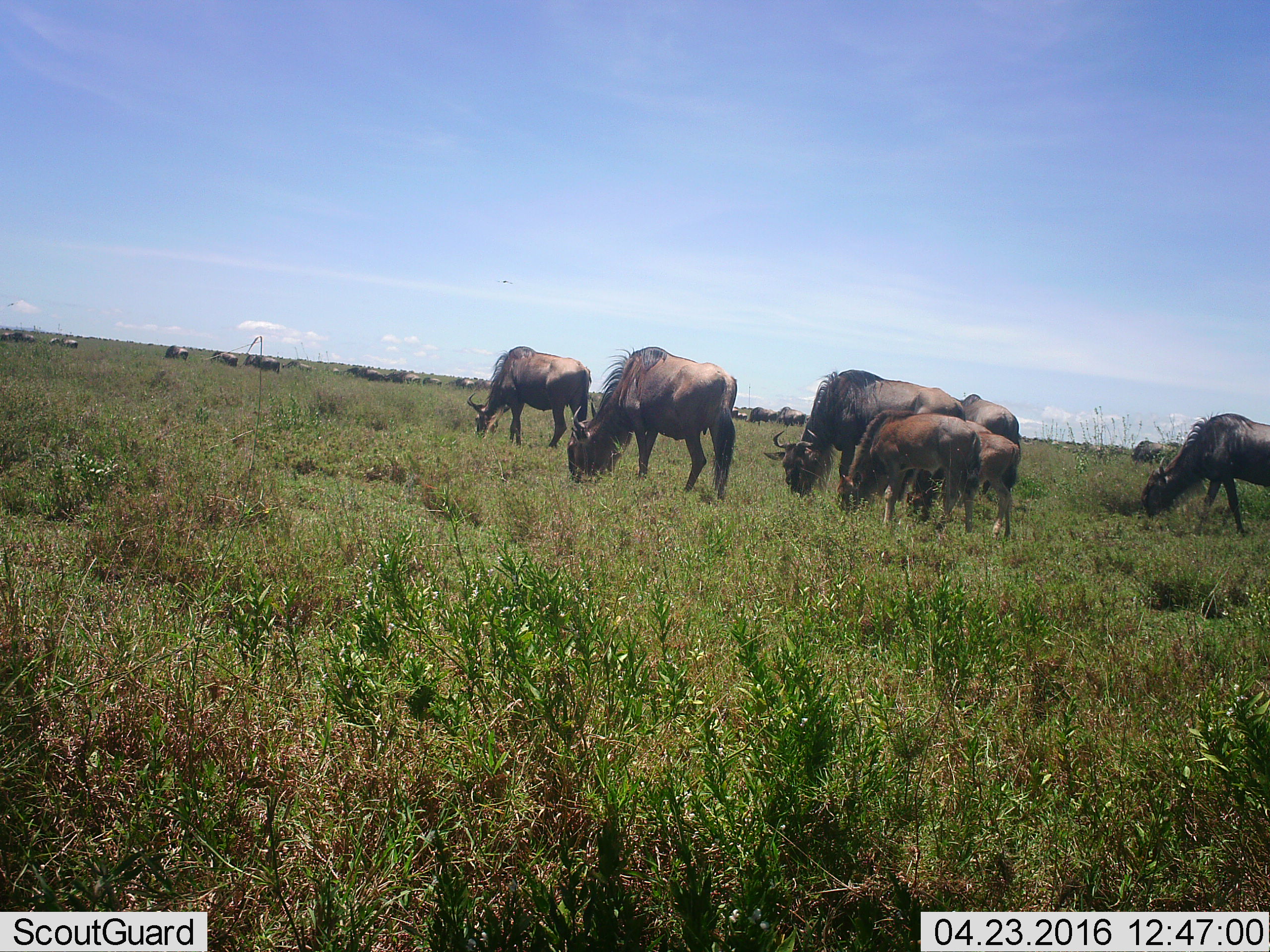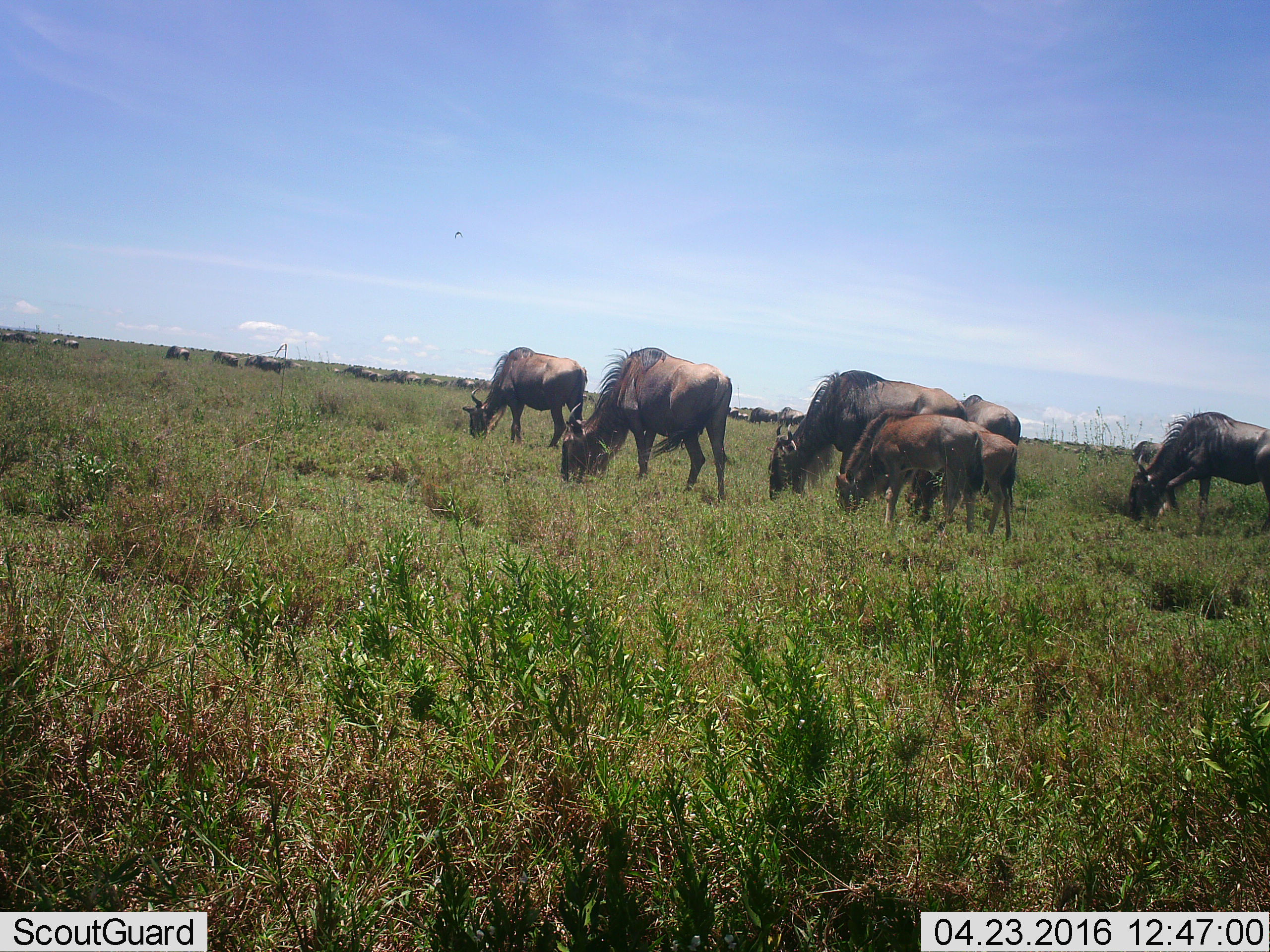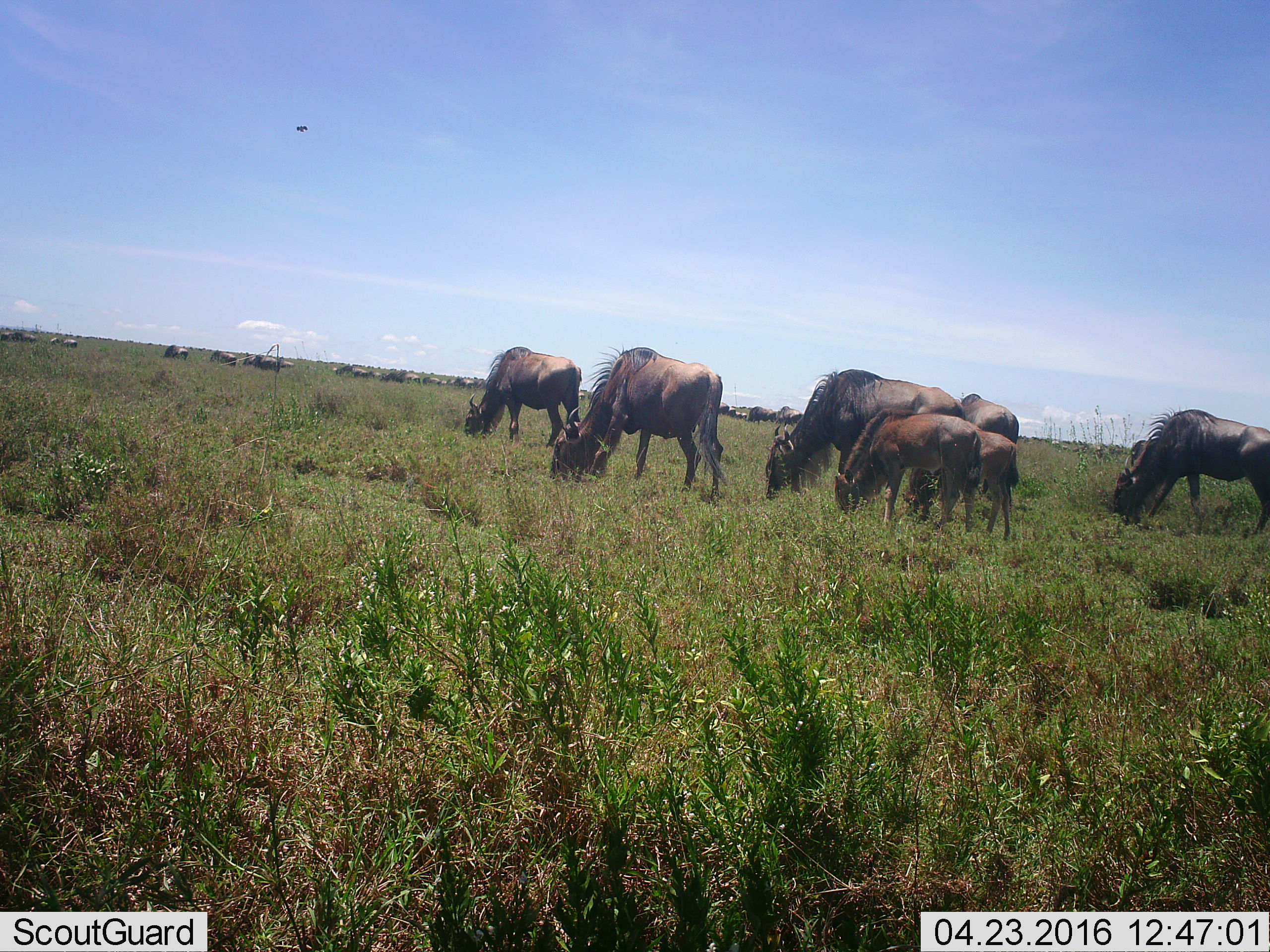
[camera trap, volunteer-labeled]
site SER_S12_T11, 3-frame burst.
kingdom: Animalia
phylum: Chordata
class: Mammalia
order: Artiodactyla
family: Bovidae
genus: Connochaetes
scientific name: Connochaetes taurinus taurinus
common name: blue wildebeest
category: wildebeestblue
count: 11-50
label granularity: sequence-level